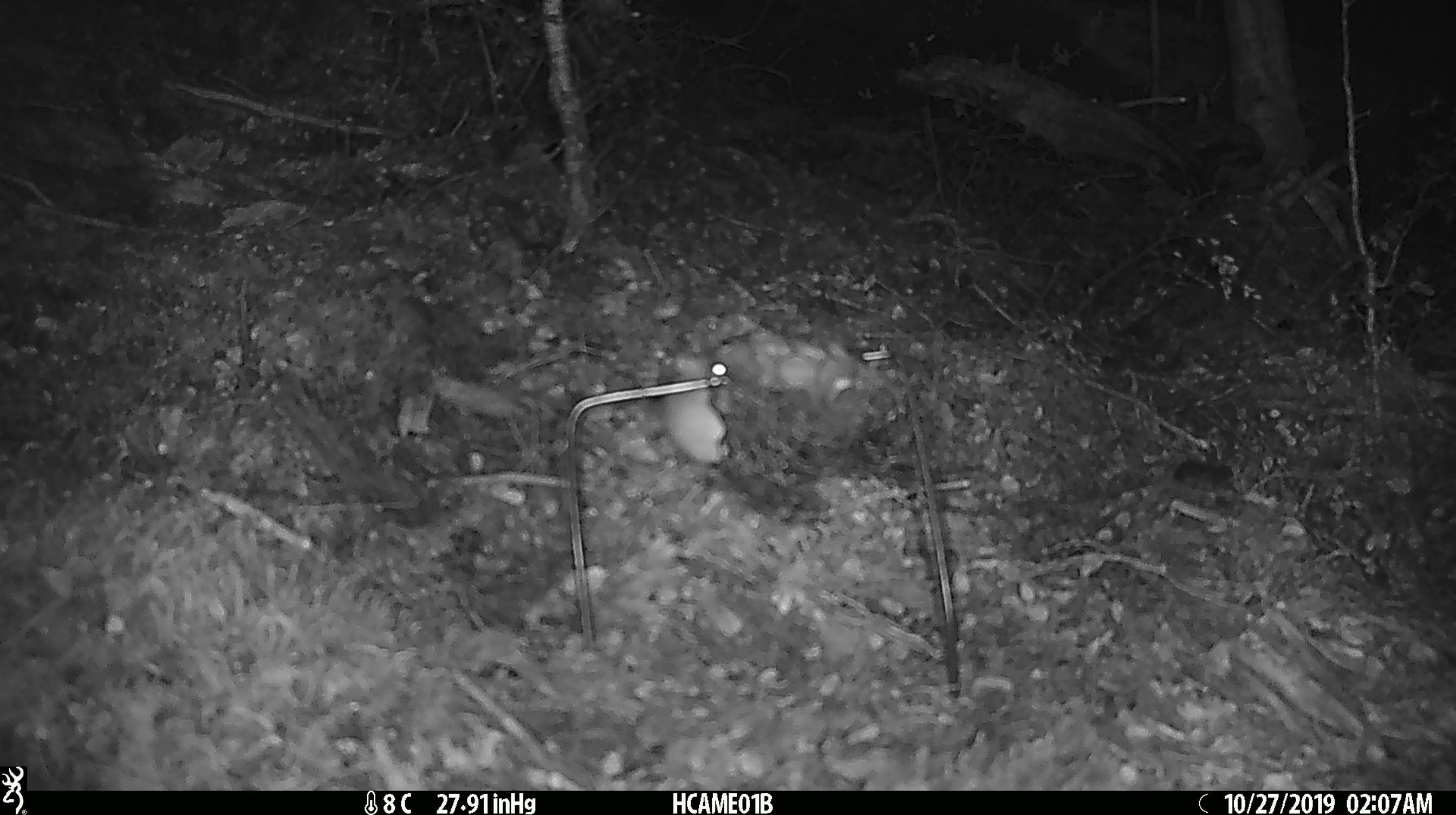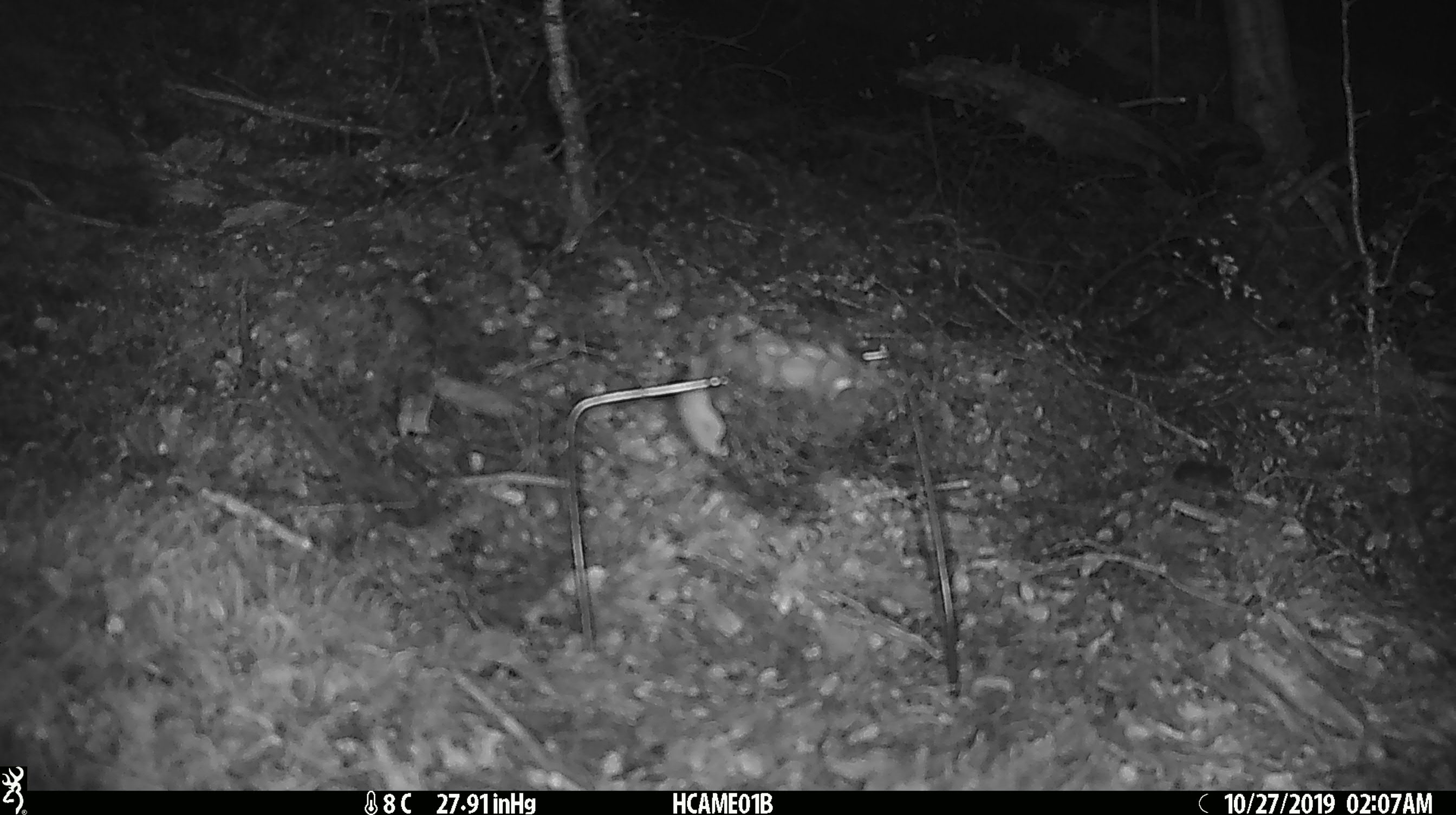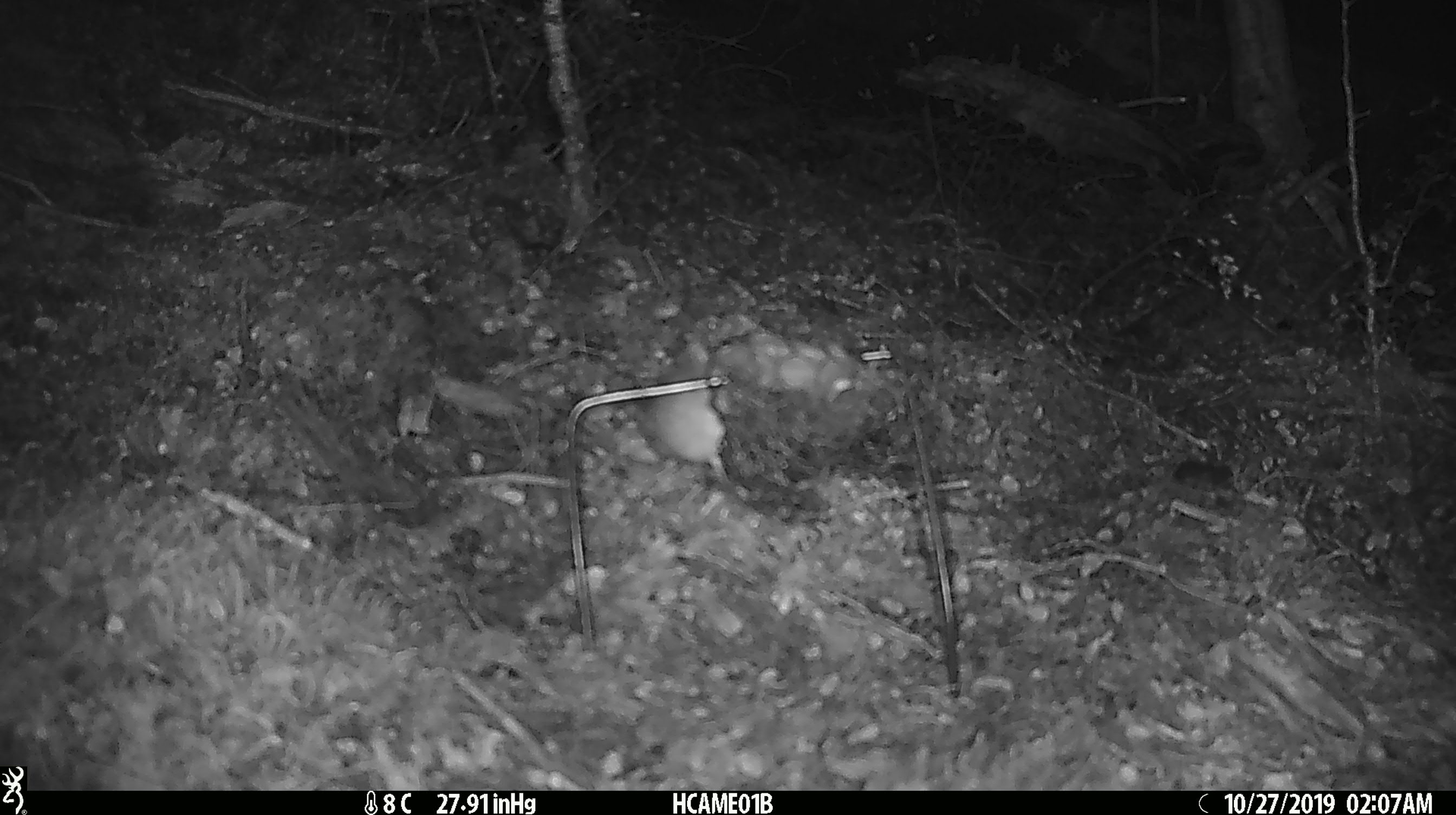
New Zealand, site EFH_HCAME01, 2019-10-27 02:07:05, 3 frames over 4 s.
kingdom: Animalia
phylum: Chordata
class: Mammalia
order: Rodentia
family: Muridae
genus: Mus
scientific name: Mus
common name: mouse